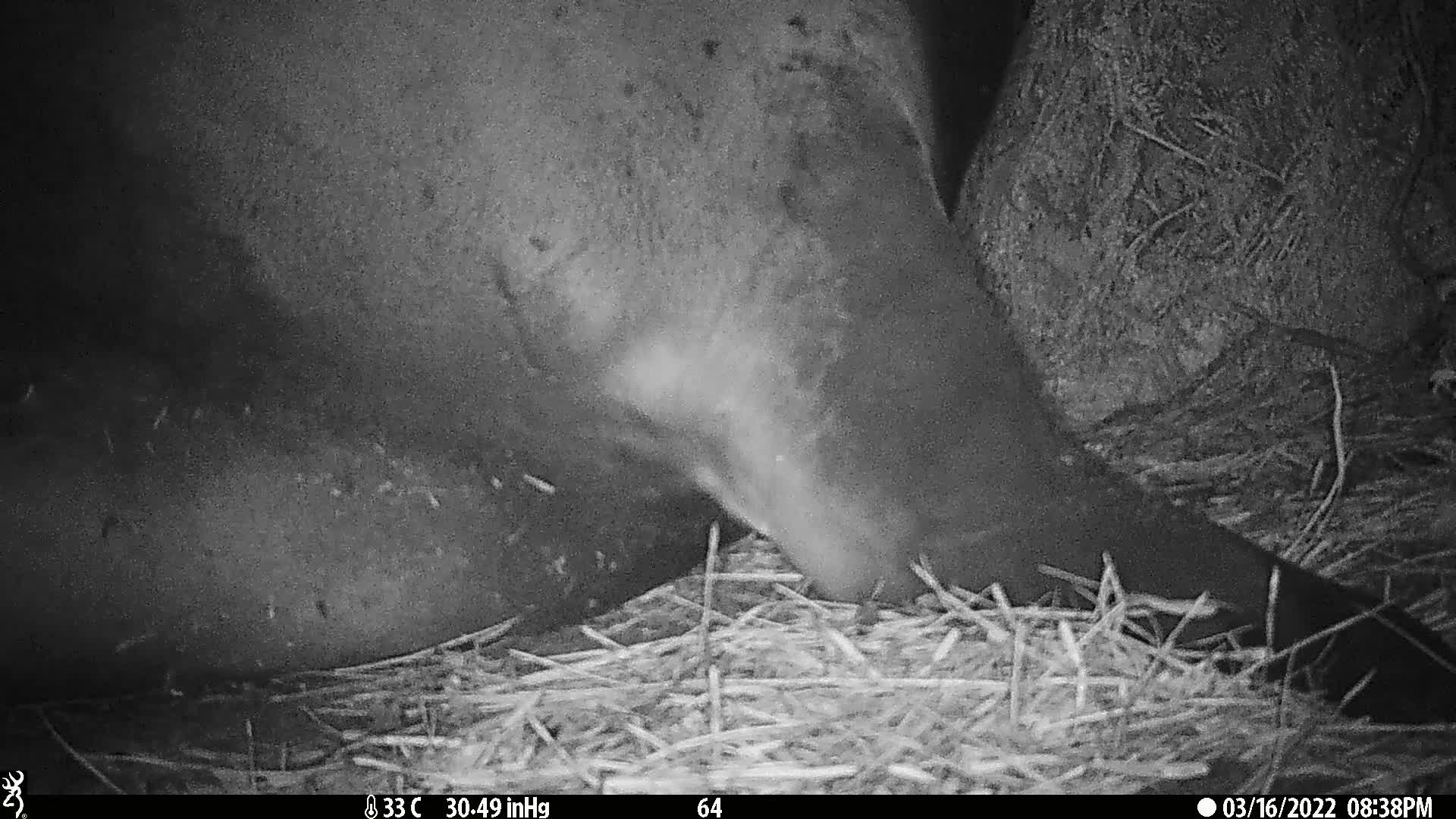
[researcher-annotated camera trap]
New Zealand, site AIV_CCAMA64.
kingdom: Animalia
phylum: Chordata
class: Mammalia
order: Carnivora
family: Otariidae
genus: Phocarctos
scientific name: Phocarctos hookeri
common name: new zealand sea lion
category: sealion